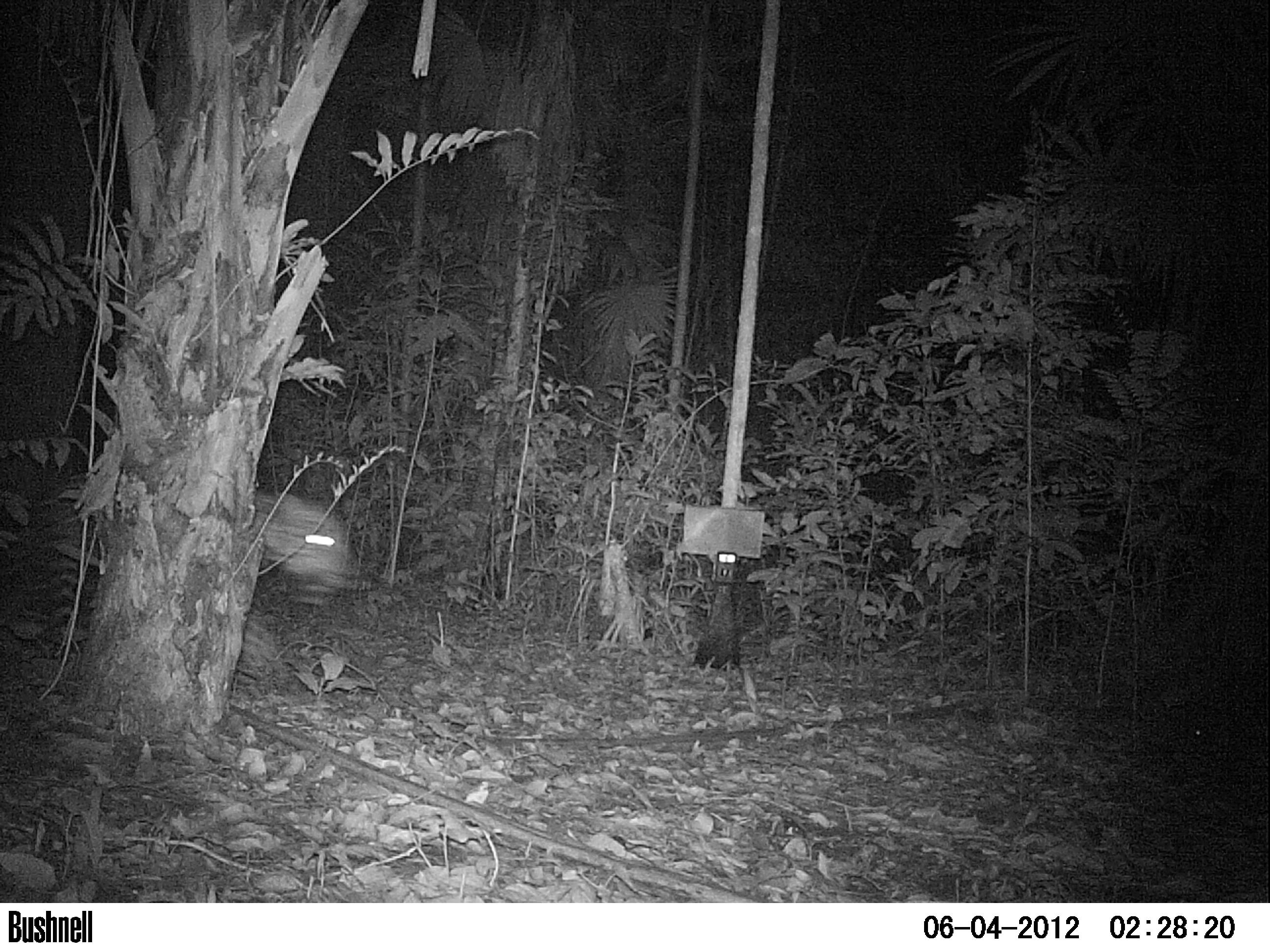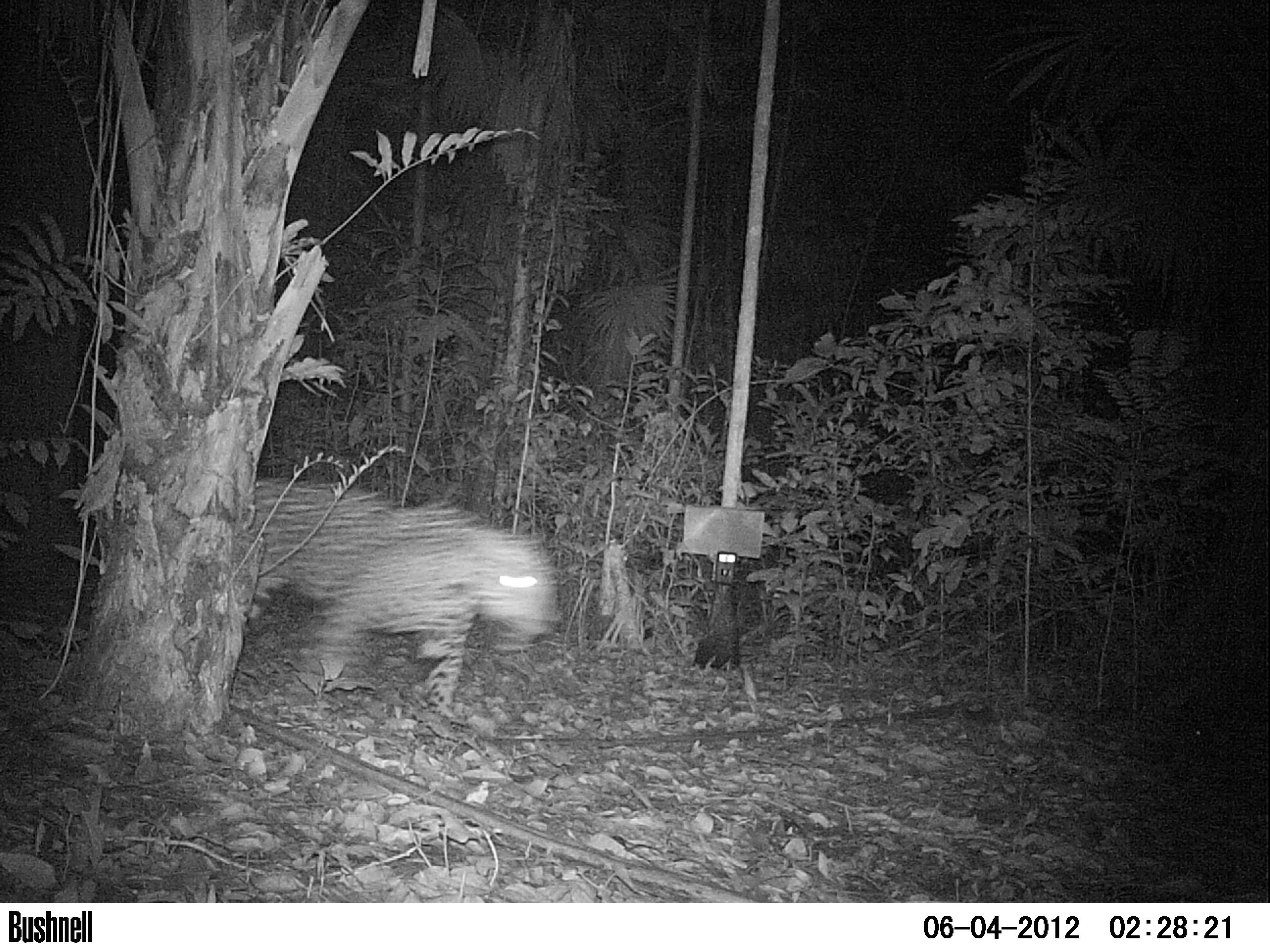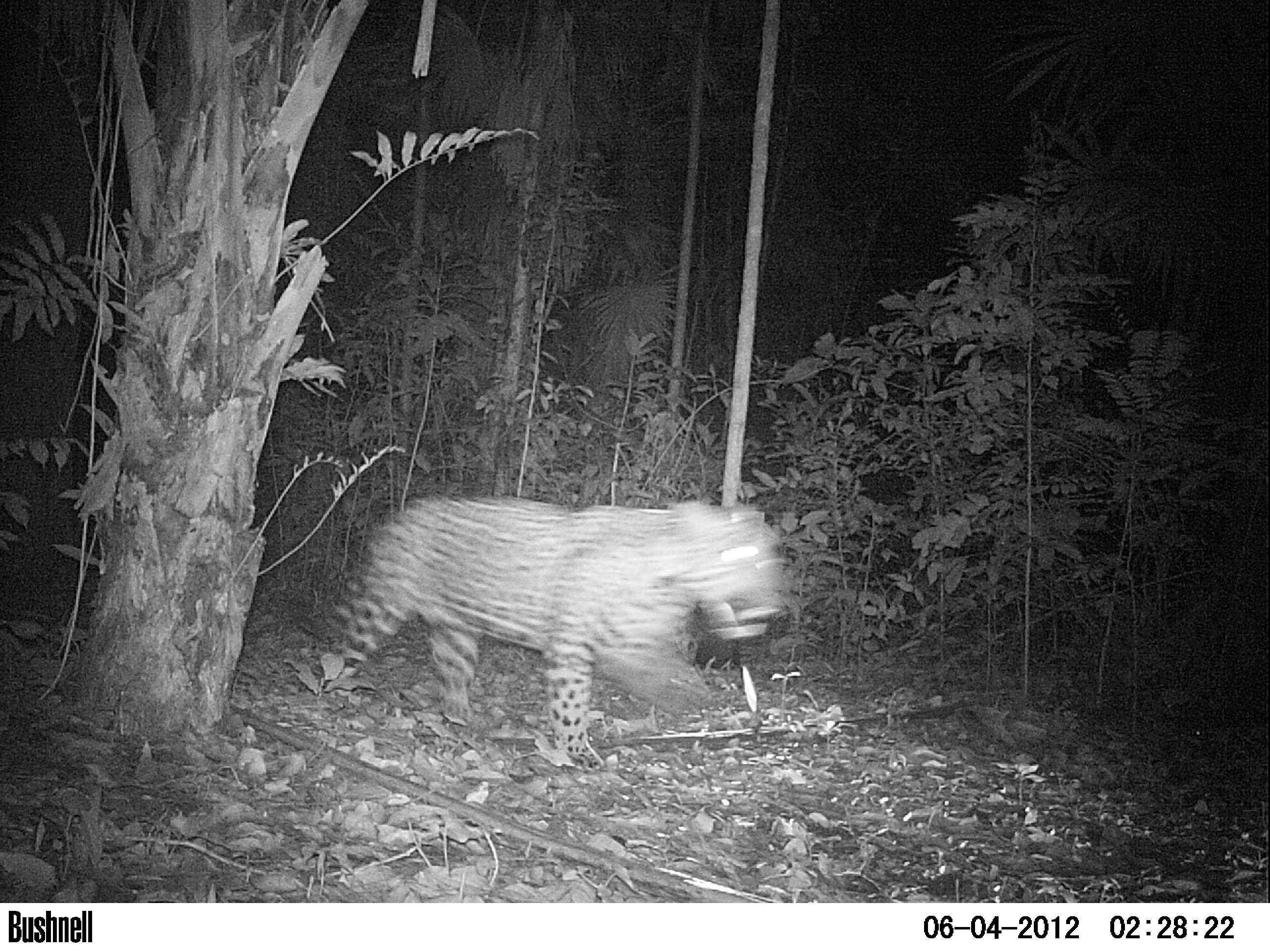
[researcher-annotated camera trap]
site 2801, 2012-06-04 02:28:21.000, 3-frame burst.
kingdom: Animalia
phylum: Chordata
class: Mammalia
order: Carnivora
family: Felidae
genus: Panthera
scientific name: Panthera onca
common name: jaguar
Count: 1.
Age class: adult.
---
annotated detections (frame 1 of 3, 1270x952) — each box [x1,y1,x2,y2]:
panthera onca: [257,490,357,609]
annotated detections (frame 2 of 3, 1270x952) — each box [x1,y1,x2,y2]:
panthera onca: [256,472,553,720]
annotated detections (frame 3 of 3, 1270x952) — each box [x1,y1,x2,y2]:
panthera onca: [324,492,791,771]